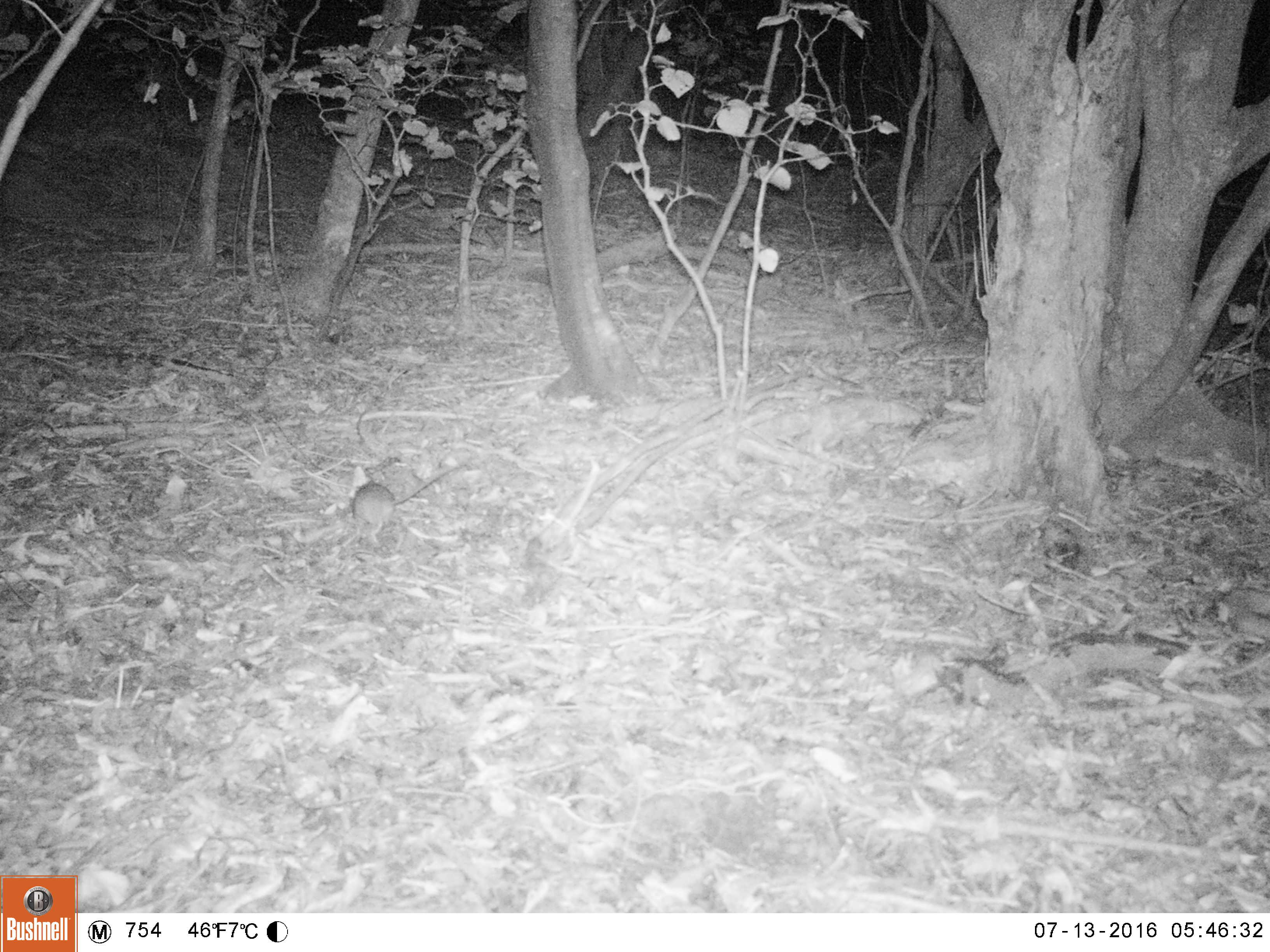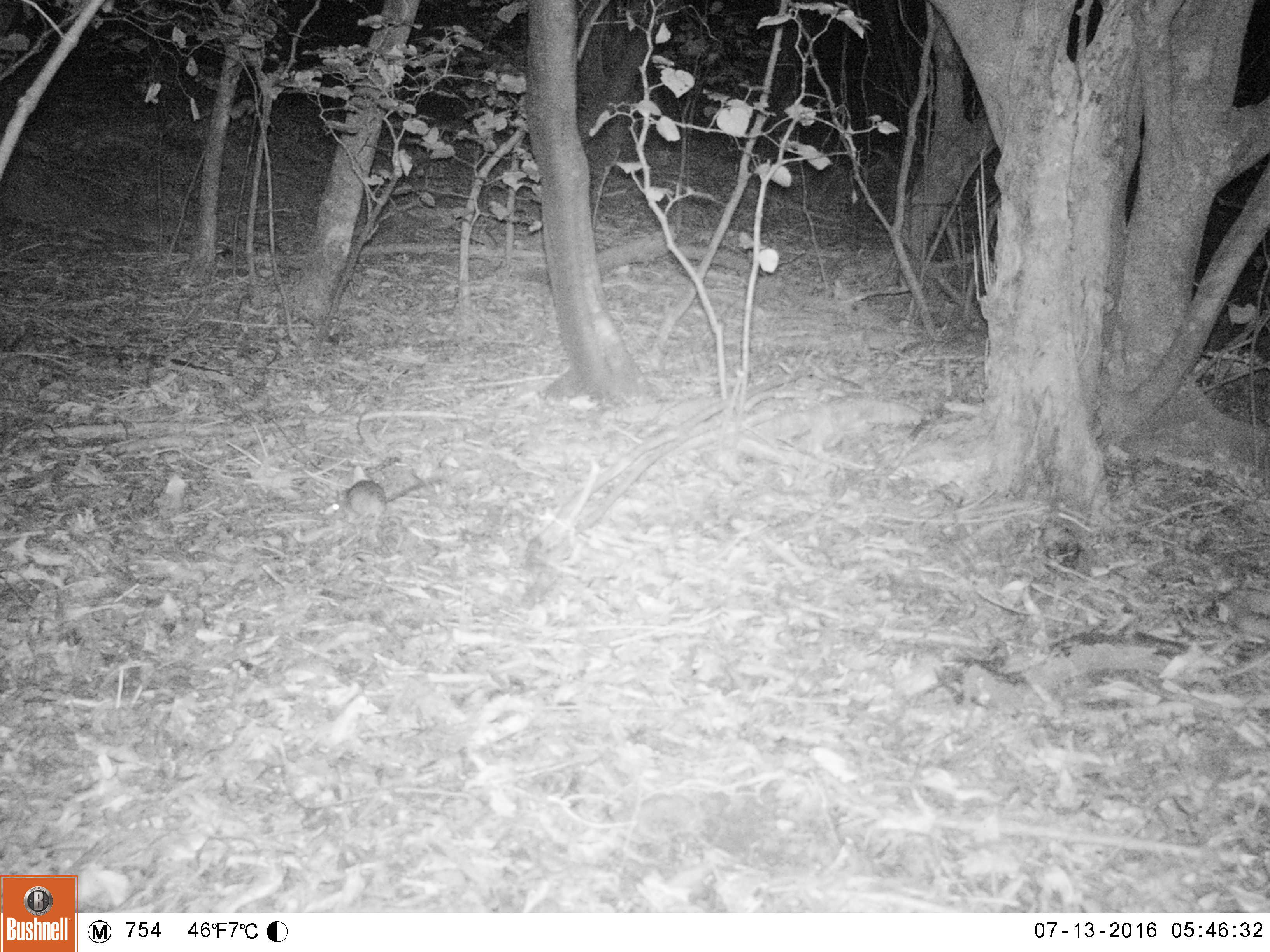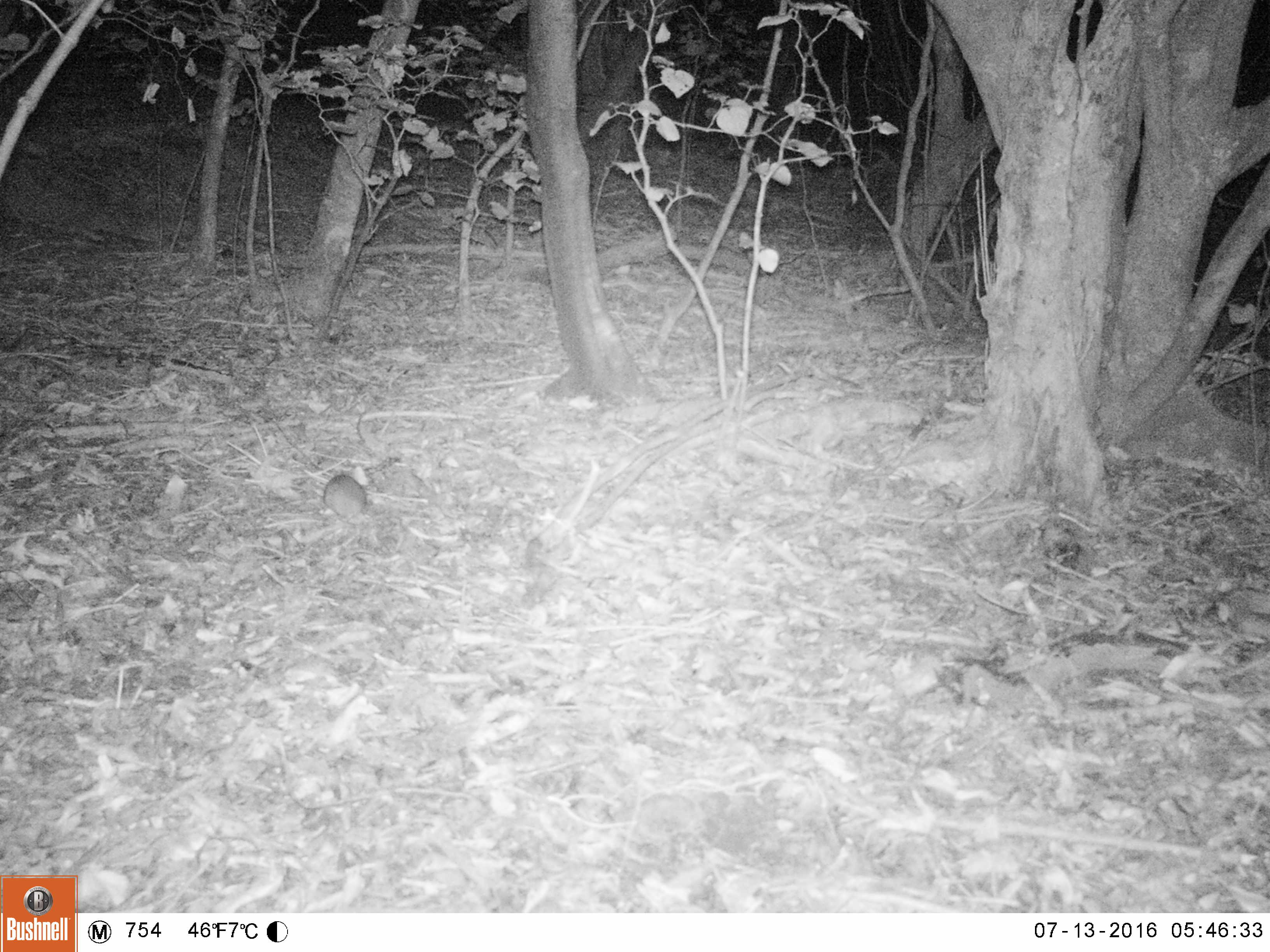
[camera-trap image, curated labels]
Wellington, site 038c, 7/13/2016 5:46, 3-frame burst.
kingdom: Animalia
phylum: Chordata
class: Mammalia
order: Rodentia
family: Muridae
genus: Rattus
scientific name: Rattus rattus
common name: ship rat